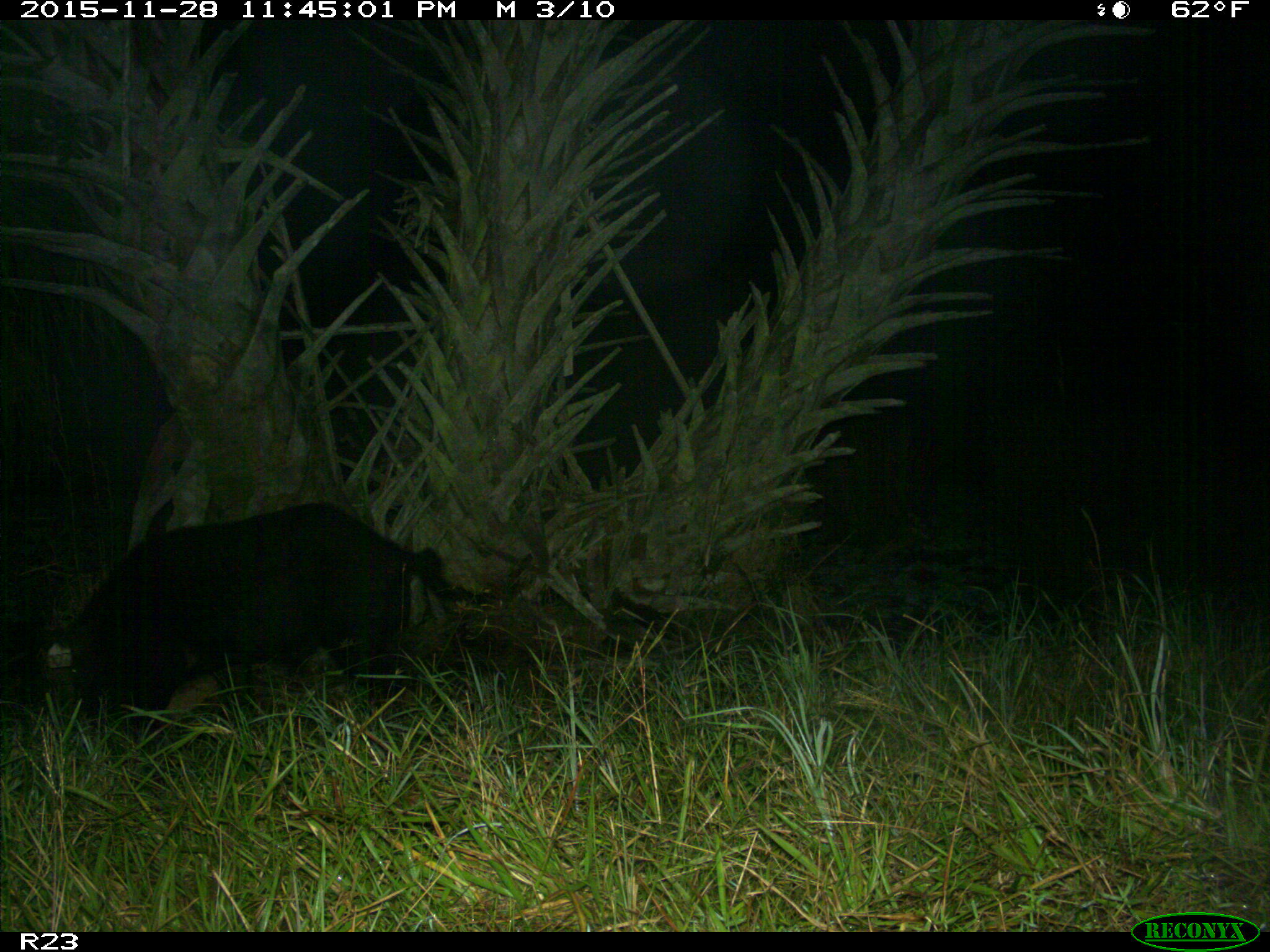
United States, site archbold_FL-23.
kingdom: Animalia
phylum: Chordata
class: Mammalia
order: Artiodactyla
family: Suidae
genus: Sus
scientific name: Sus scrofa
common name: wild boar